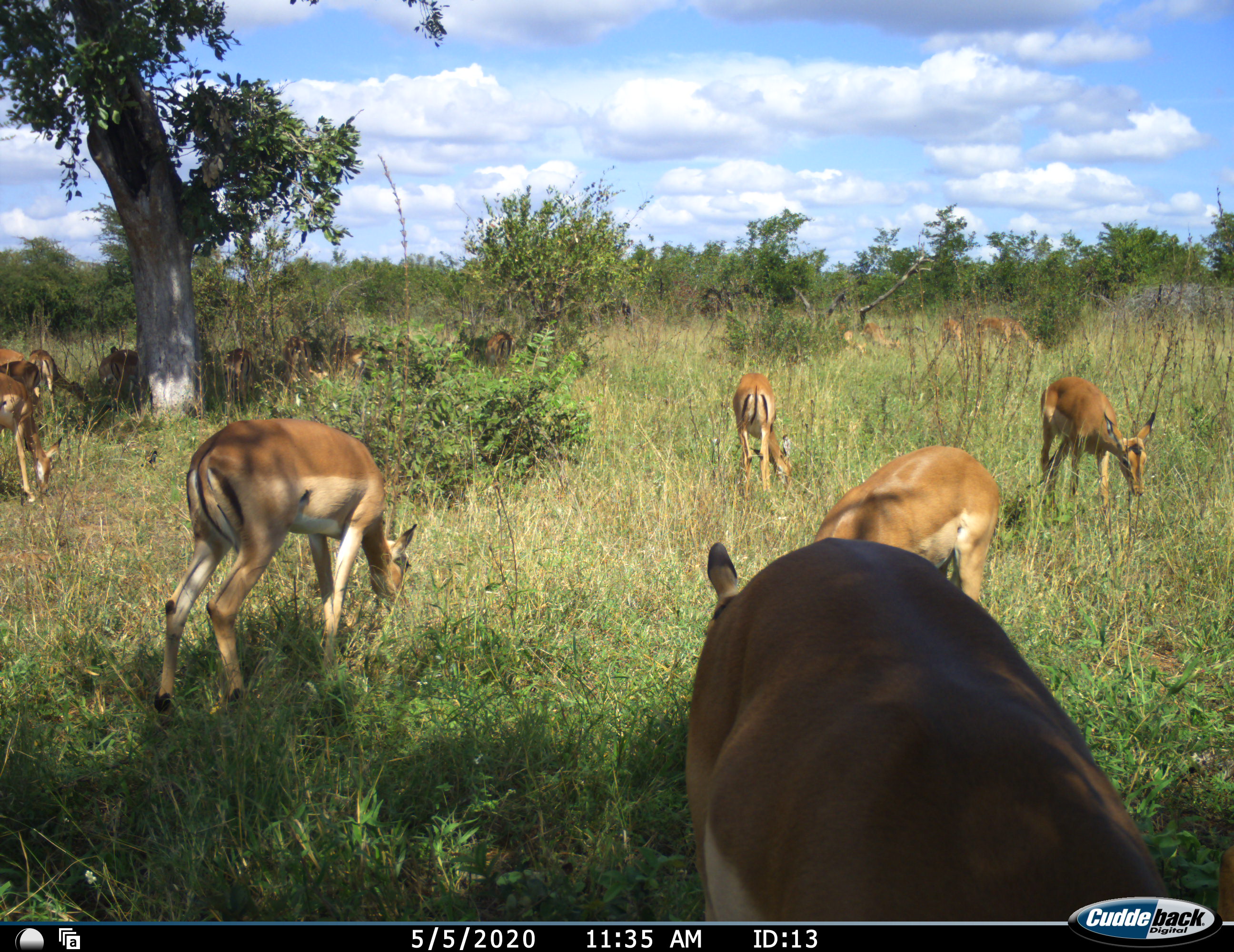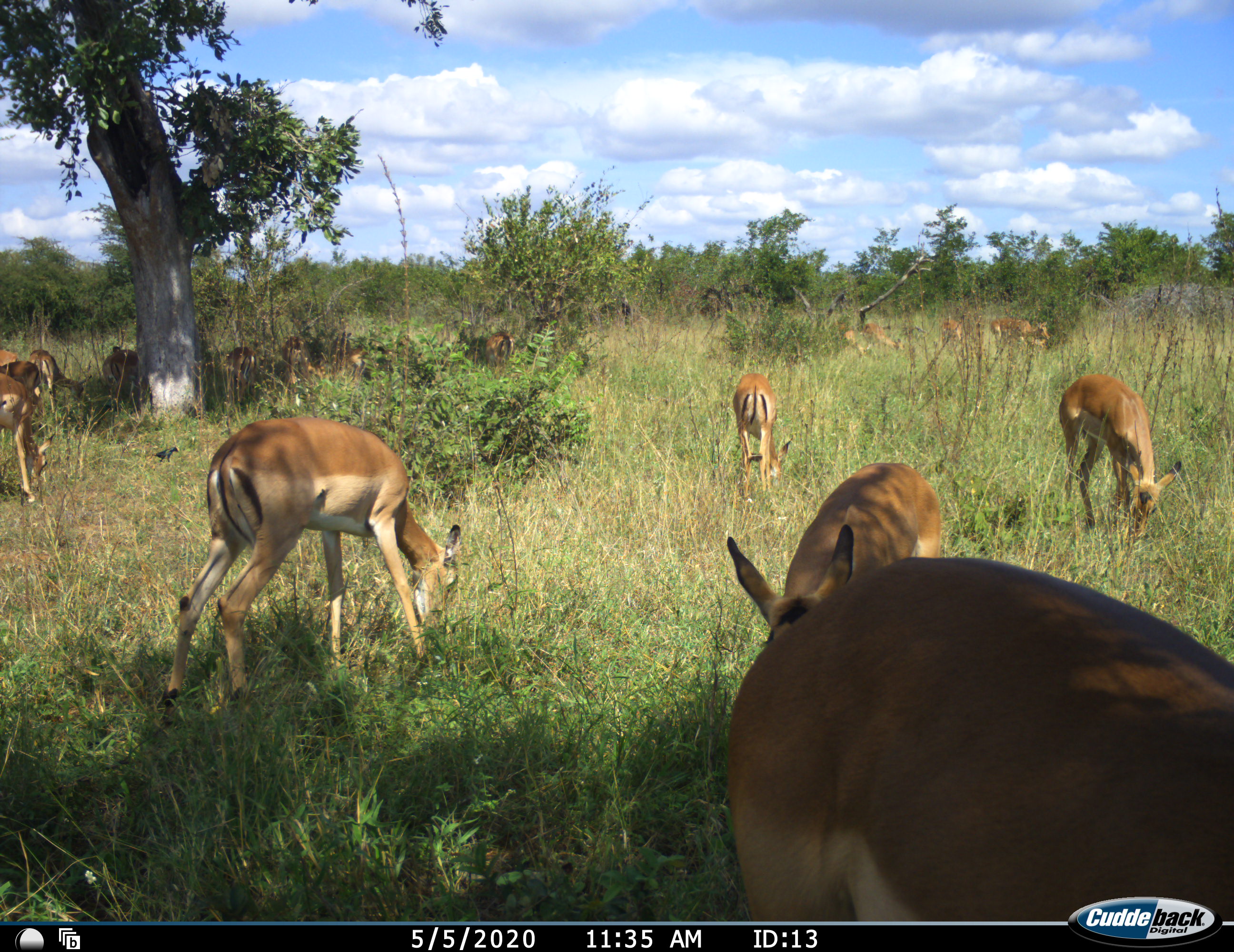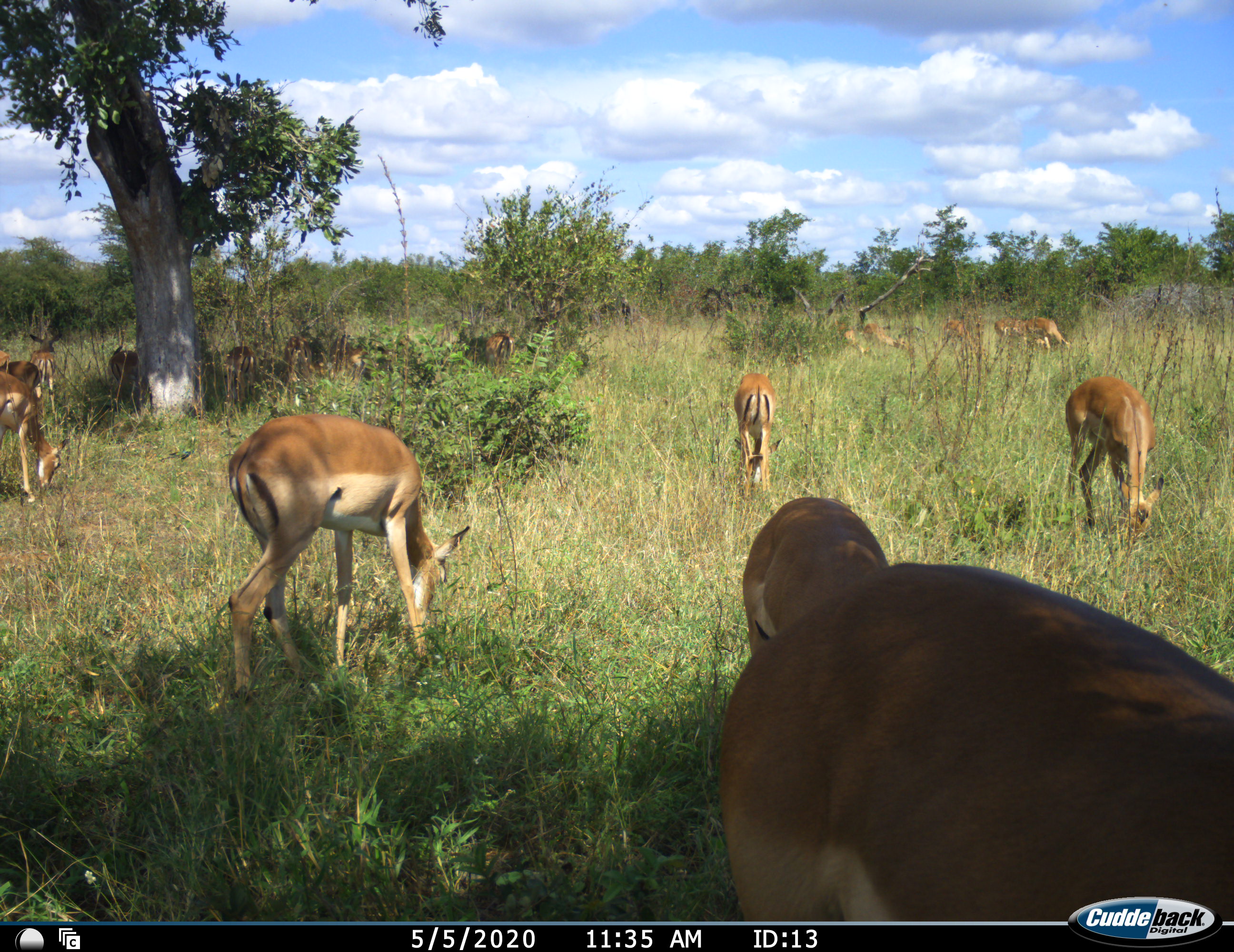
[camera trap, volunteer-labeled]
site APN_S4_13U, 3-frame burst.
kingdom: Animalia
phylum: Chordata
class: Mammalia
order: Artiodactyla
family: Bovidae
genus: Aepyceros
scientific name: Aepyceros melampus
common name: impala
Impala (Aepyceros melampus), count 11-50. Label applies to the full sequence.